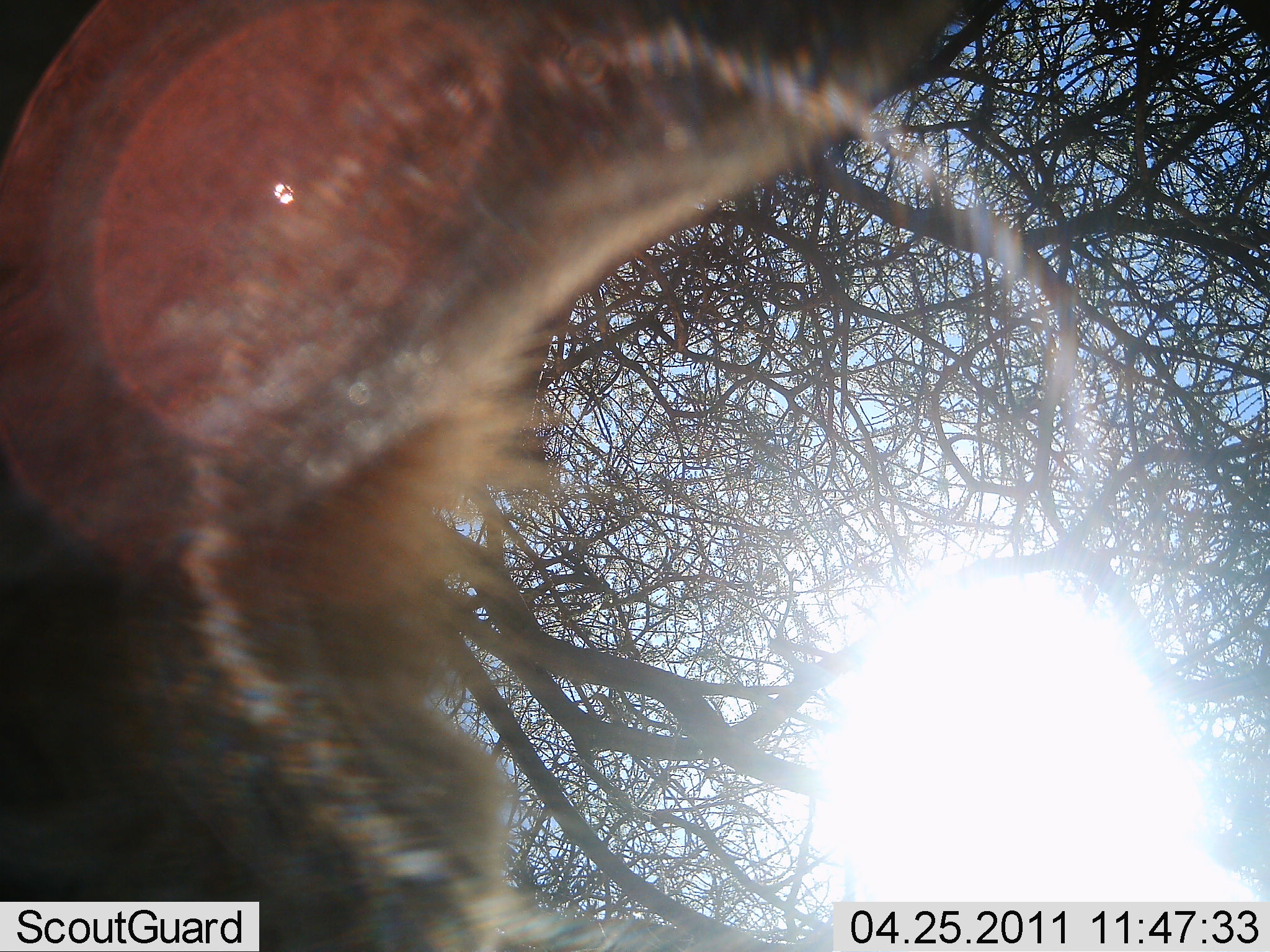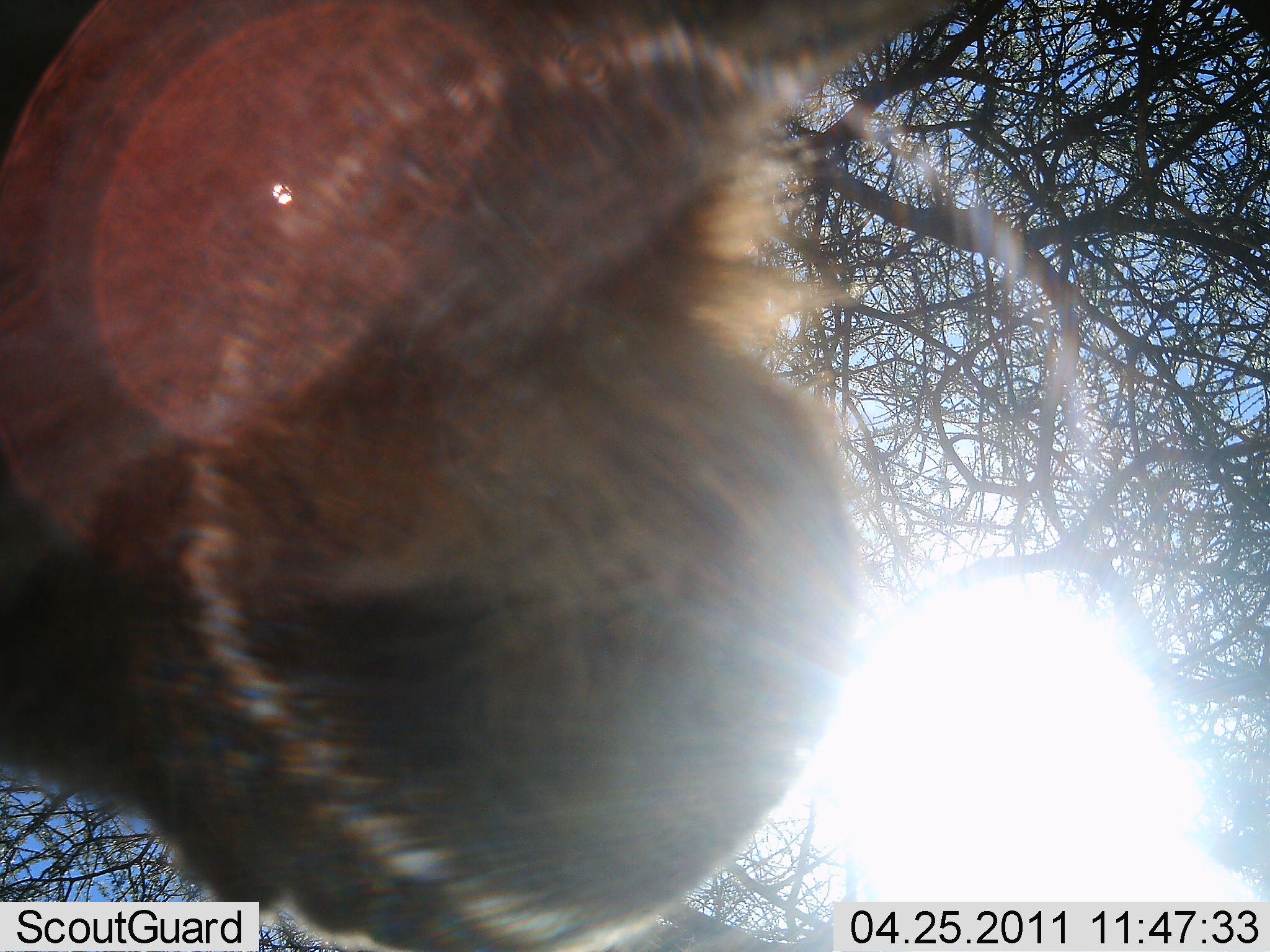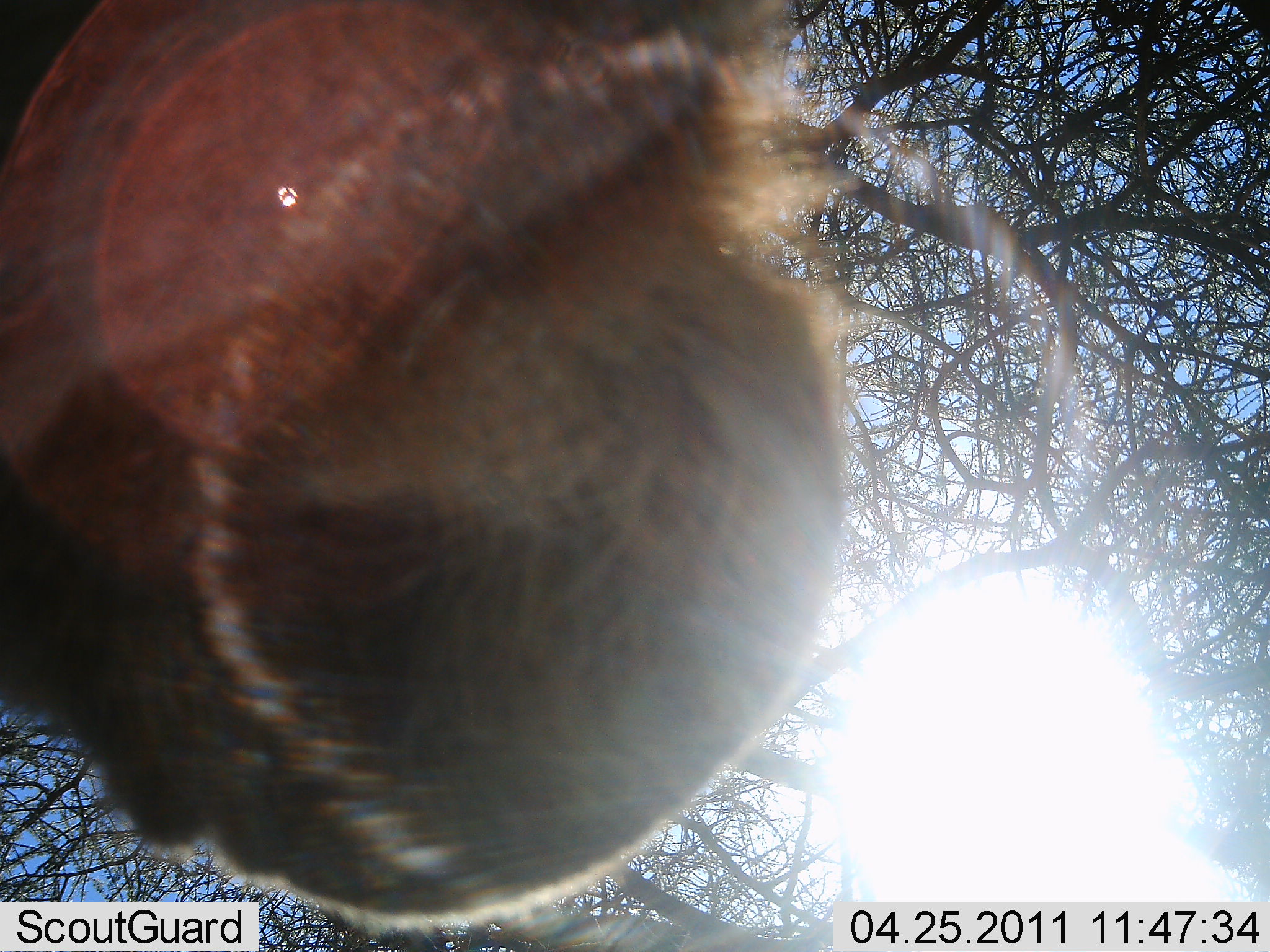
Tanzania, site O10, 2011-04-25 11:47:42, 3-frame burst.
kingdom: Animalia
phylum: Chordata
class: Mammalia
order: Artiodactyla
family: Bovidae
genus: Connochaetes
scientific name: Connochaetes taurinus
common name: blue wildebeest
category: wildebeest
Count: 1.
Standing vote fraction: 100%.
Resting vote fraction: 0%.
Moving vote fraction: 0%.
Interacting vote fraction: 0%.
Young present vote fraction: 0%.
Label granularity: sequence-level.